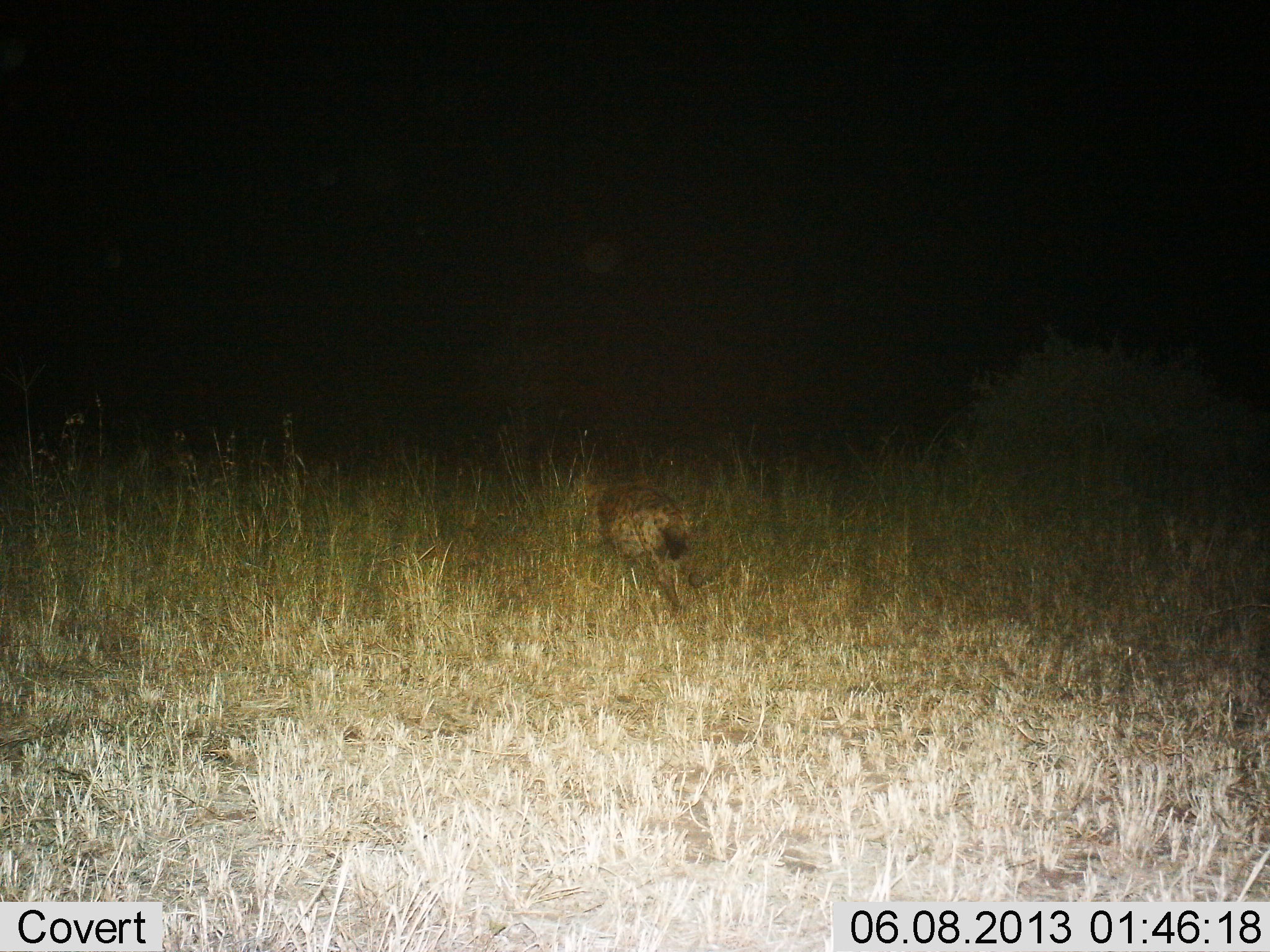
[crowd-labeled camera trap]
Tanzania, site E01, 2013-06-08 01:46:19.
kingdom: Animalia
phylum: Chordata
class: Mammalia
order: Carnivora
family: Hyaenidae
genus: Crocuta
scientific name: Crocuta crocuta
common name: spotted hyena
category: hyenaspotted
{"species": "hyenaspotted (spotted hyena) (Crocuta crocuta)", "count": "1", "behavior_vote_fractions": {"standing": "14%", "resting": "5%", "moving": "81%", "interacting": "0%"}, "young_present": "0%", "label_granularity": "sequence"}